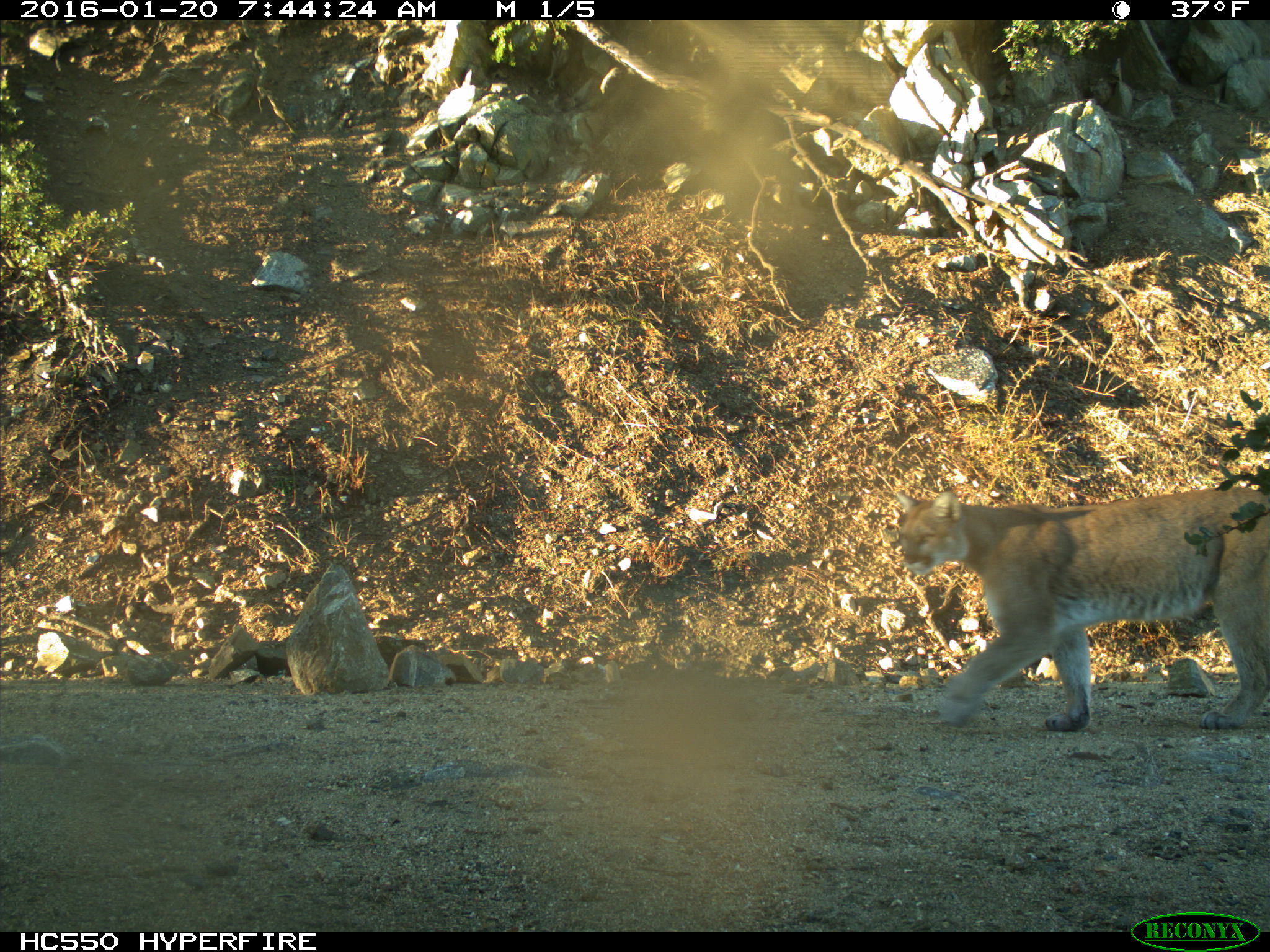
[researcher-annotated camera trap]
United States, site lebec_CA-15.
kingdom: Animalia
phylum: Chordata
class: Mammalia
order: Carnivora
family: Felidae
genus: Puma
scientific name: Puma concolor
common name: mountain lion